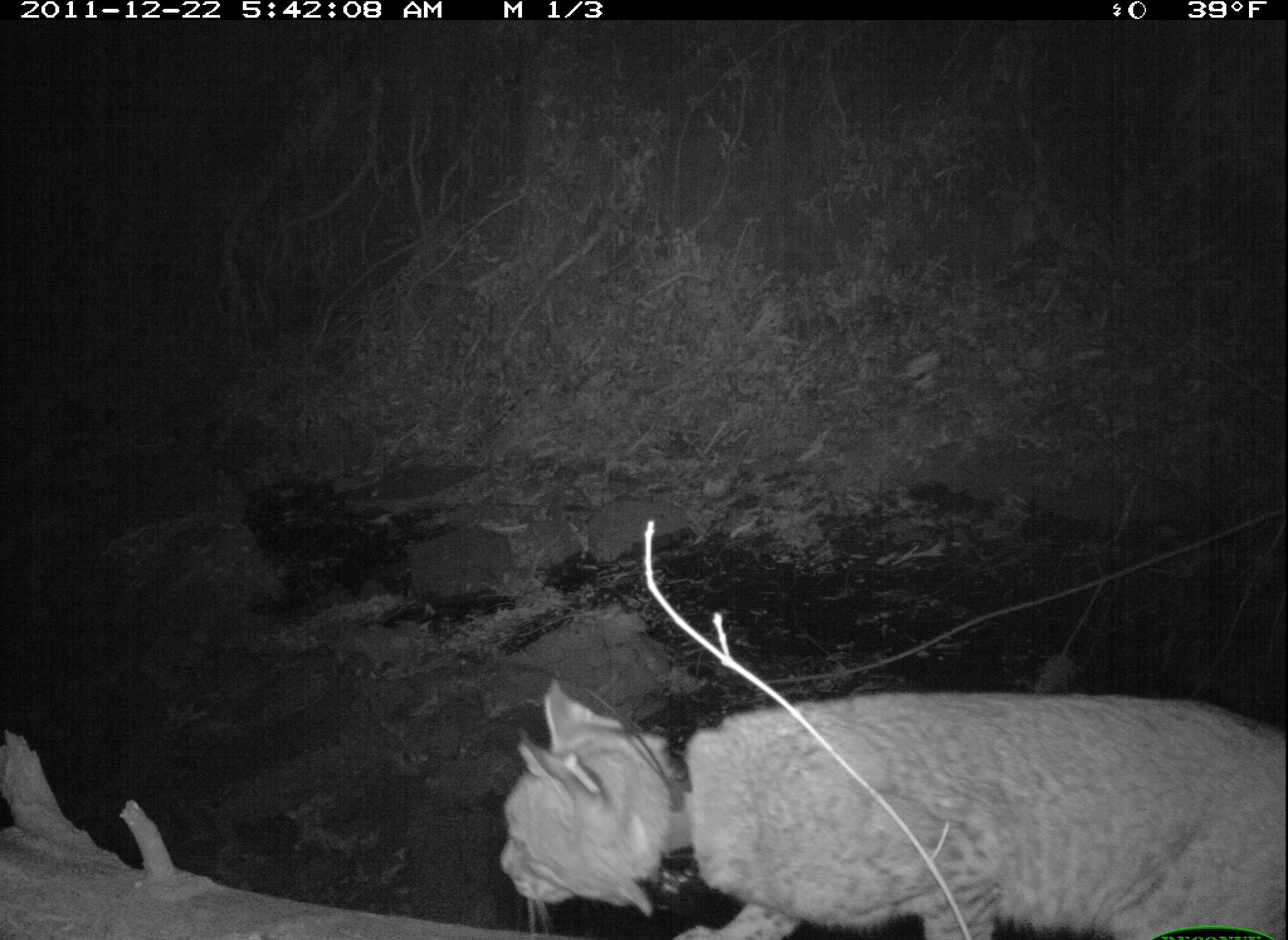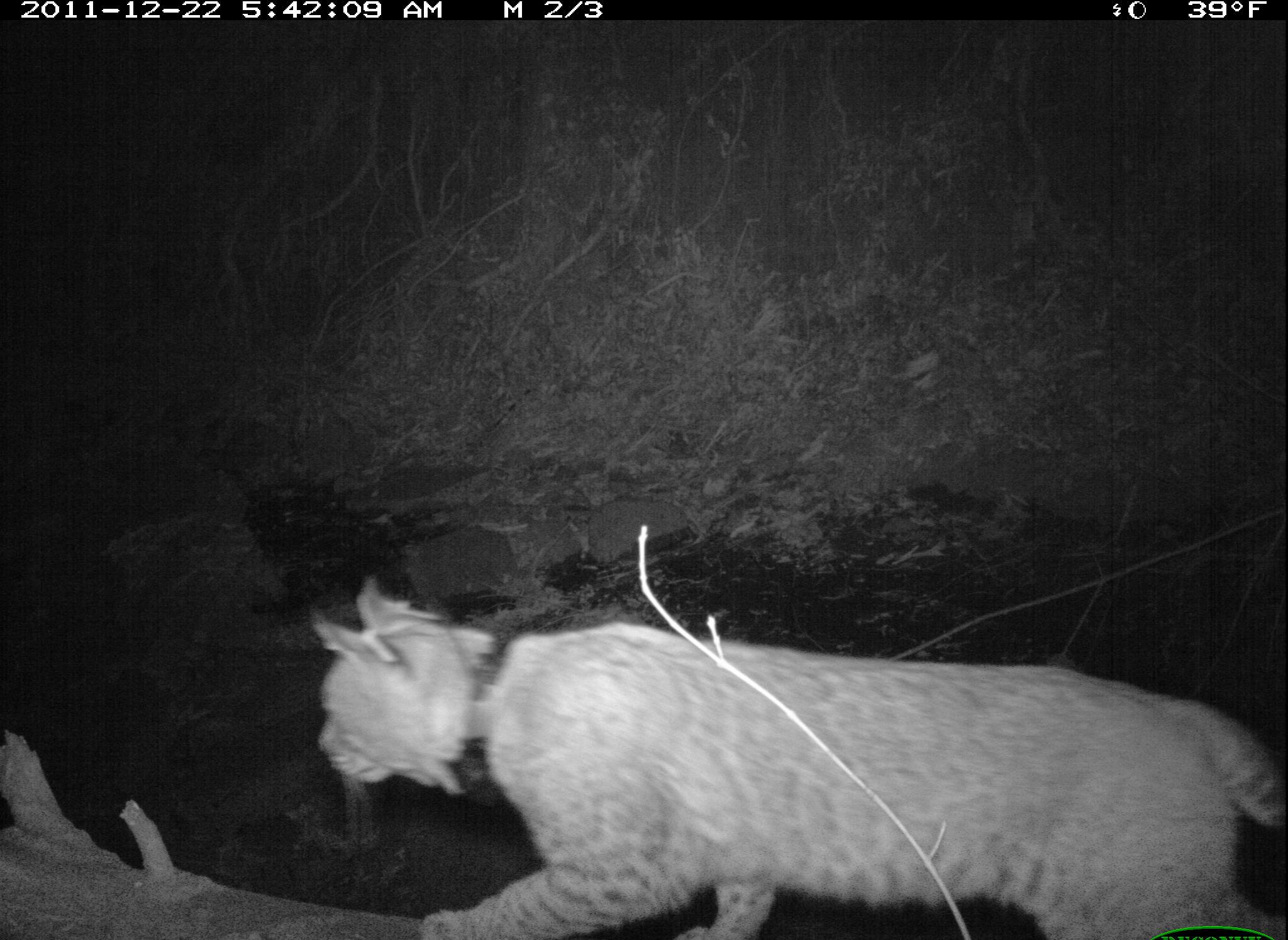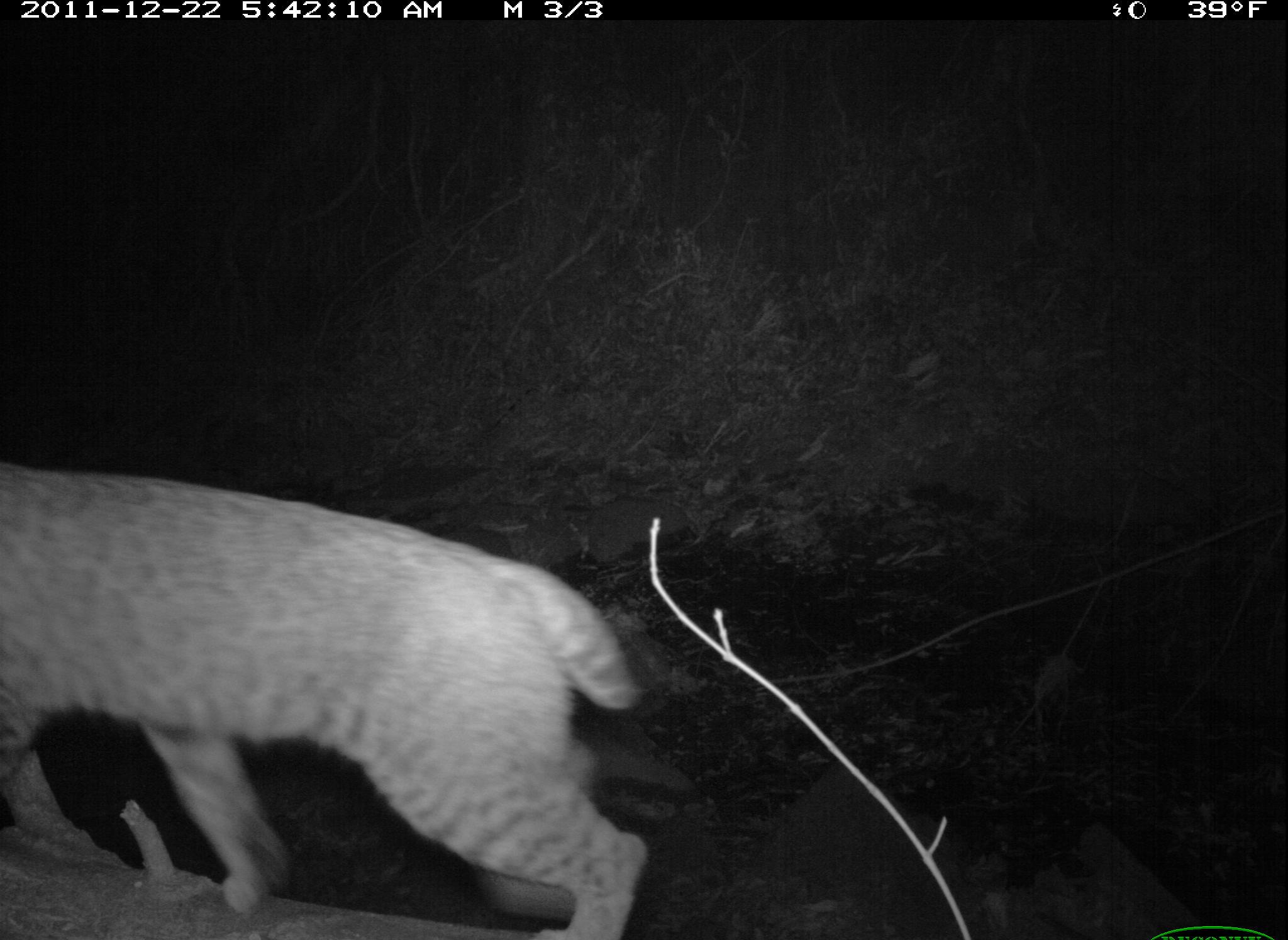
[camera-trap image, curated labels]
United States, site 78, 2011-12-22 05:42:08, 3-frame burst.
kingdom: Animalia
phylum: Chordata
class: Mammalia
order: Carnivora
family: Felidae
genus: Lynx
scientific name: Lynx rufus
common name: bobcat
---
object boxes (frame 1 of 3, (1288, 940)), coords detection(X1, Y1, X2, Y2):
bobcat: detection(488, 660, 1288, 940)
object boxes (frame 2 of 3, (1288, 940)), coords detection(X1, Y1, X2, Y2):
bobcat: detection(298, 570, 1286, 940)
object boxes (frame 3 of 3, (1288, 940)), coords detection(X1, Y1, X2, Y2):
bobcat: detection(0, 435, 665, 940)